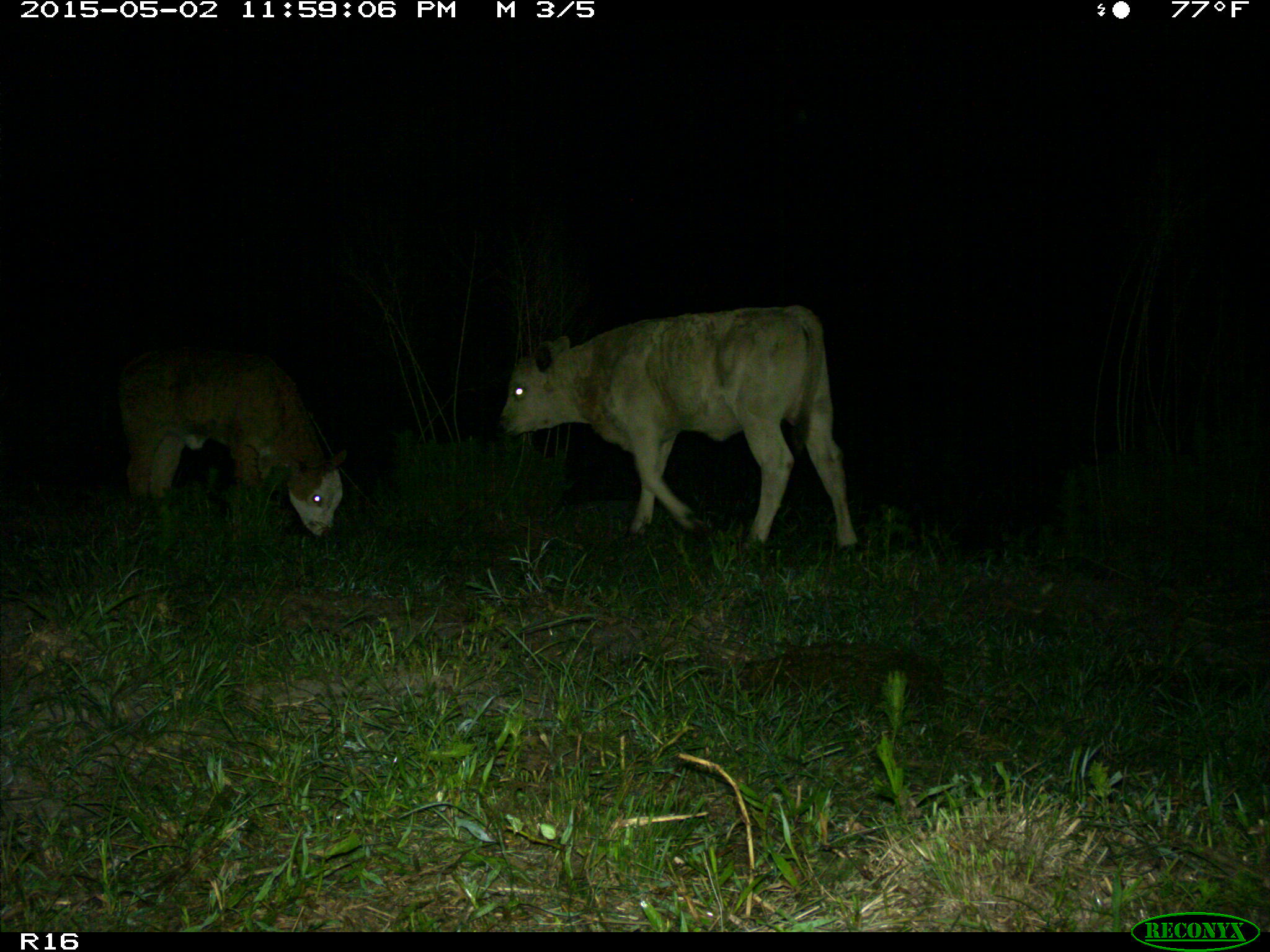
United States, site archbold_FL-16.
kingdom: Animalia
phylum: Chordata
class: Mammalia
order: Artiodactyla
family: Bovidae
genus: Bos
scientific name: Bos taurus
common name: domestic cow